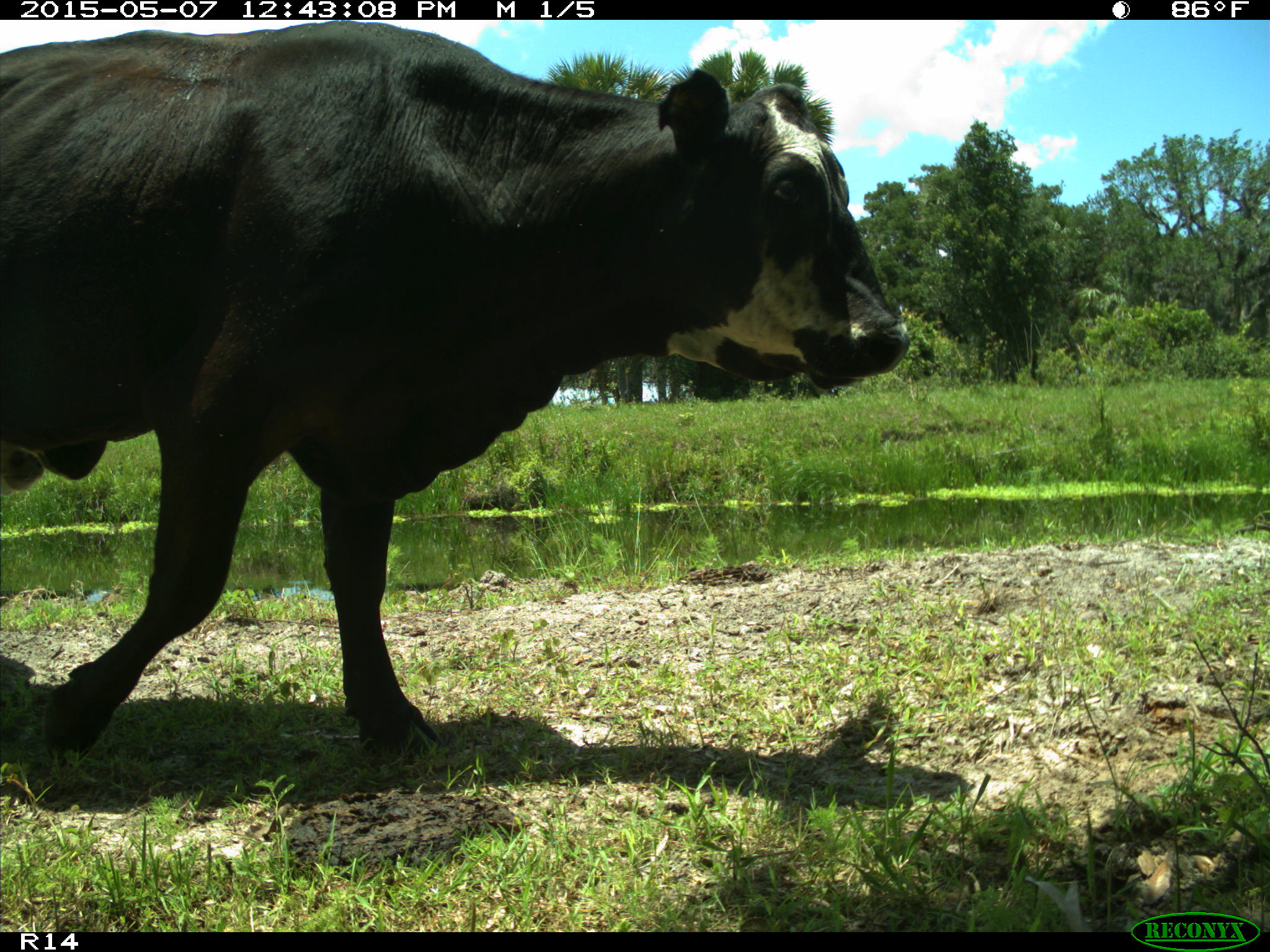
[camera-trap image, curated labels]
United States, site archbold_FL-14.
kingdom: Animalia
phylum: Chordata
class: Mammalia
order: Artiodactyla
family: Bovidae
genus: Bos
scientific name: Bos taurus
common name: domestic cow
Bos taurus (domestic cow).